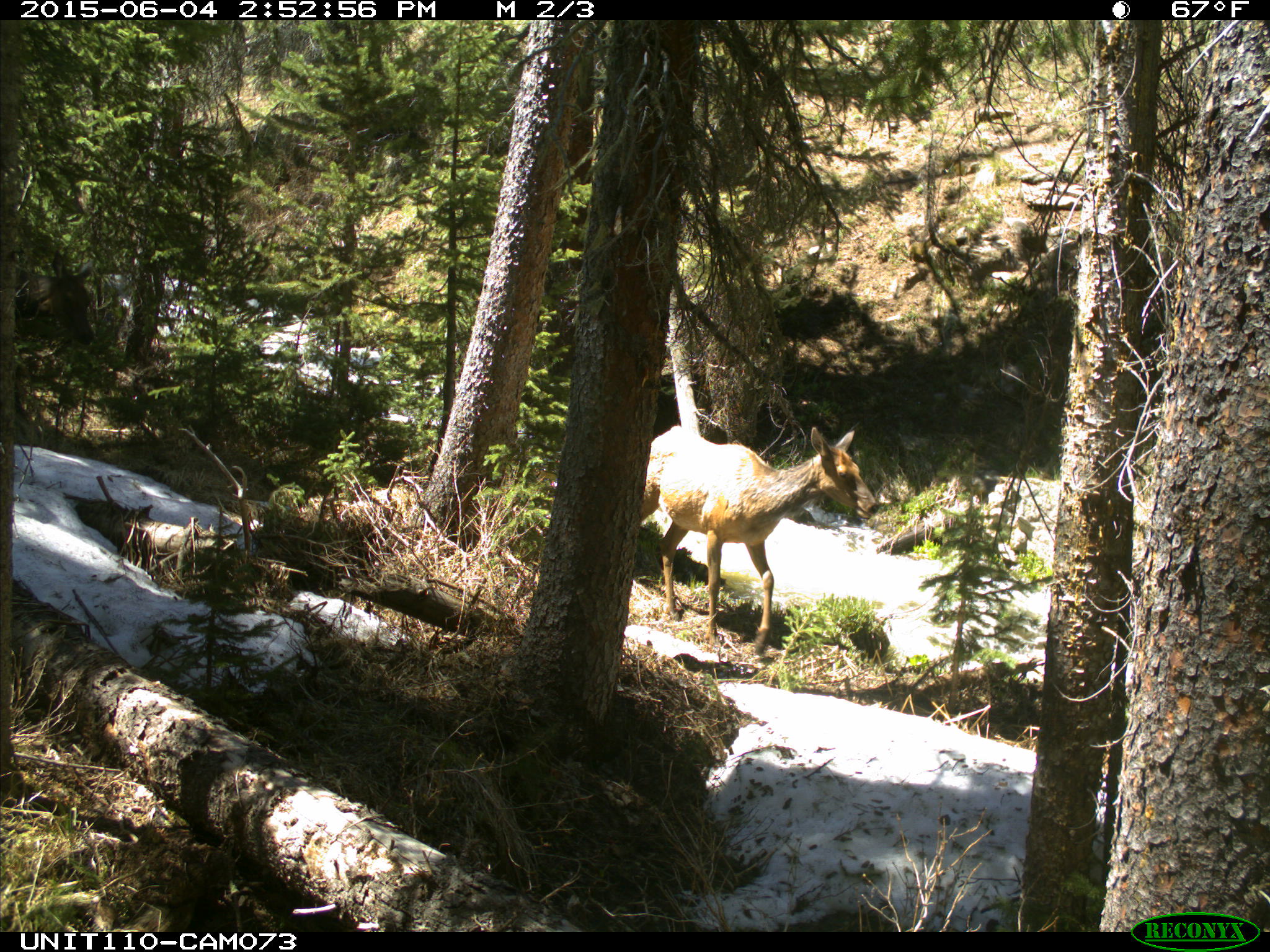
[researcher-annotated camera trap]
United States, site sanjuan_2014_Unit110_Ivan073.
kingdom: Animalia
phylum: Chordata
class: Mammalia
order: Artiodactyla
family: Cervidae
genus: Cervus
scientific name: Cervus elaphus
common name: red deer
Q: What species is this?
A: Cervus elaphus (red deer).